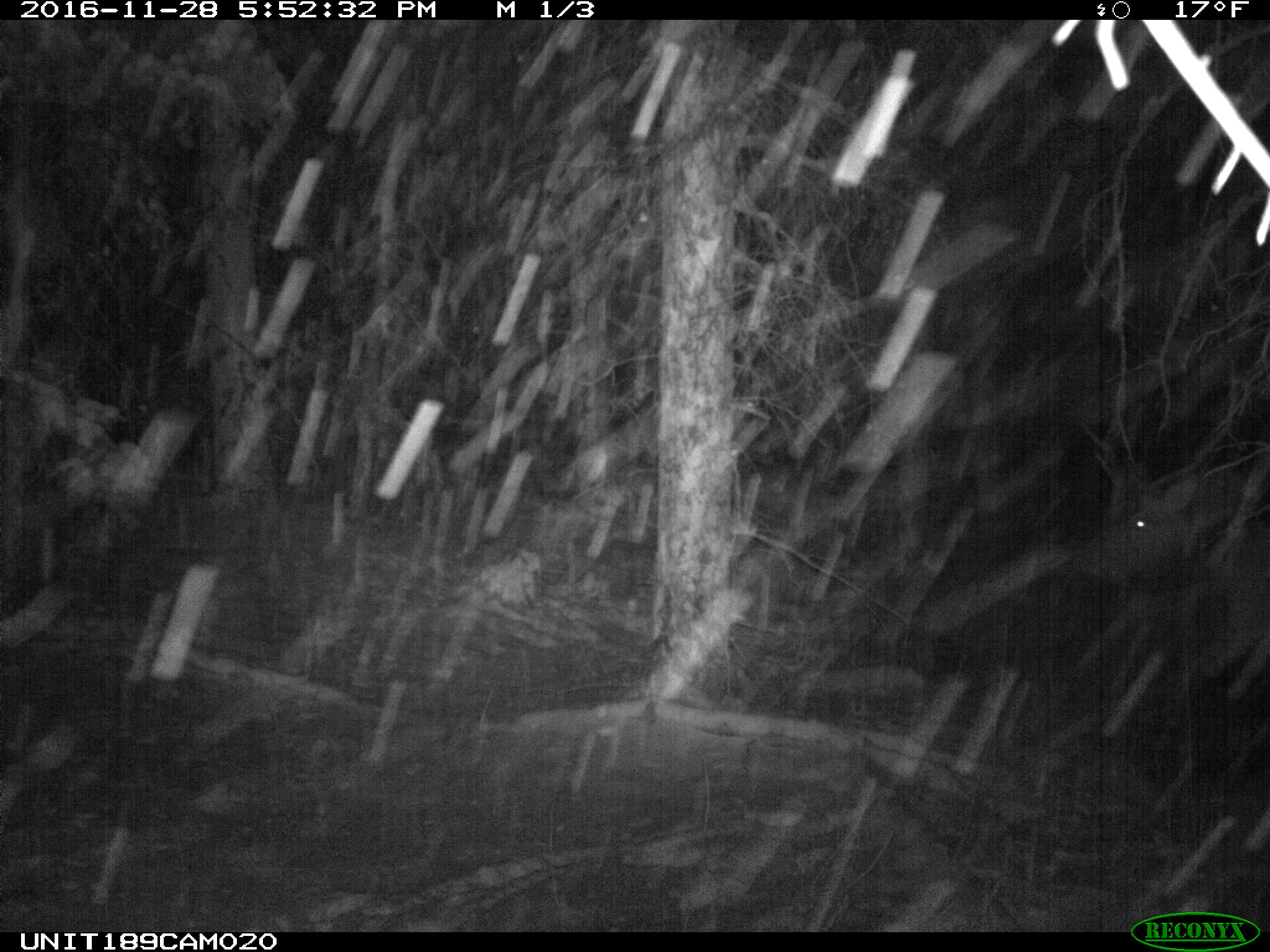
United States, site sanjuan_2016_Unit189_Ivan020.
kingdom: Animalia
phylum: Chordata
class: Mammalia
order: Artiodactyla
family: Cervidae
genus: Cervus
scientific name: Cervus elaphus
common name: red deer